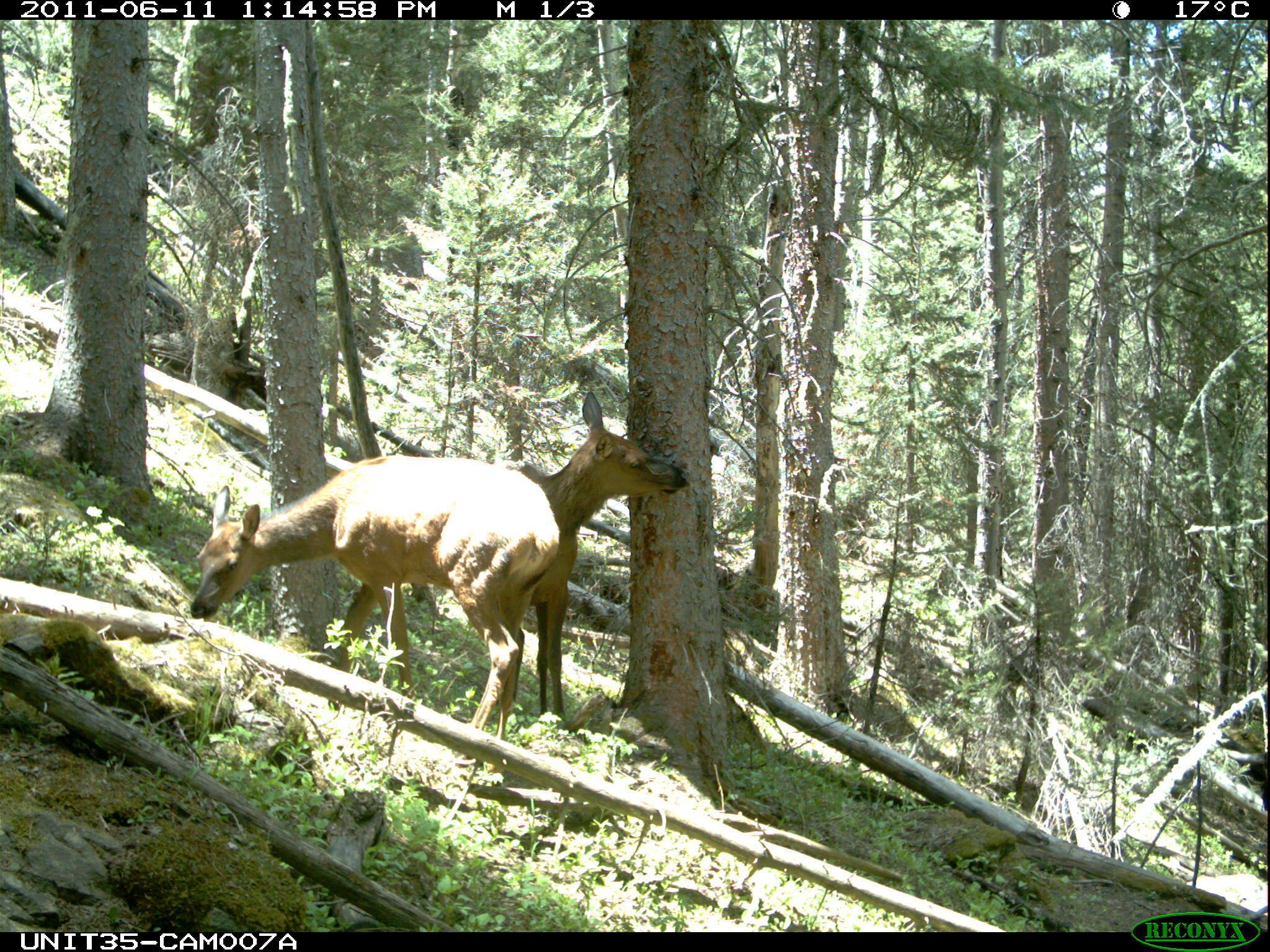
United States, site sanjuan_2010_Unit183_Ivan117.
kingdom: Animalia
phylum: Chordata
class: Mammalia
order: Artiodactyla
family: Cervidae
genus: Cervus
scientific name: Cervus elaphus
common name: red deer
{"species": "Cervus elaphus (red deer)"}